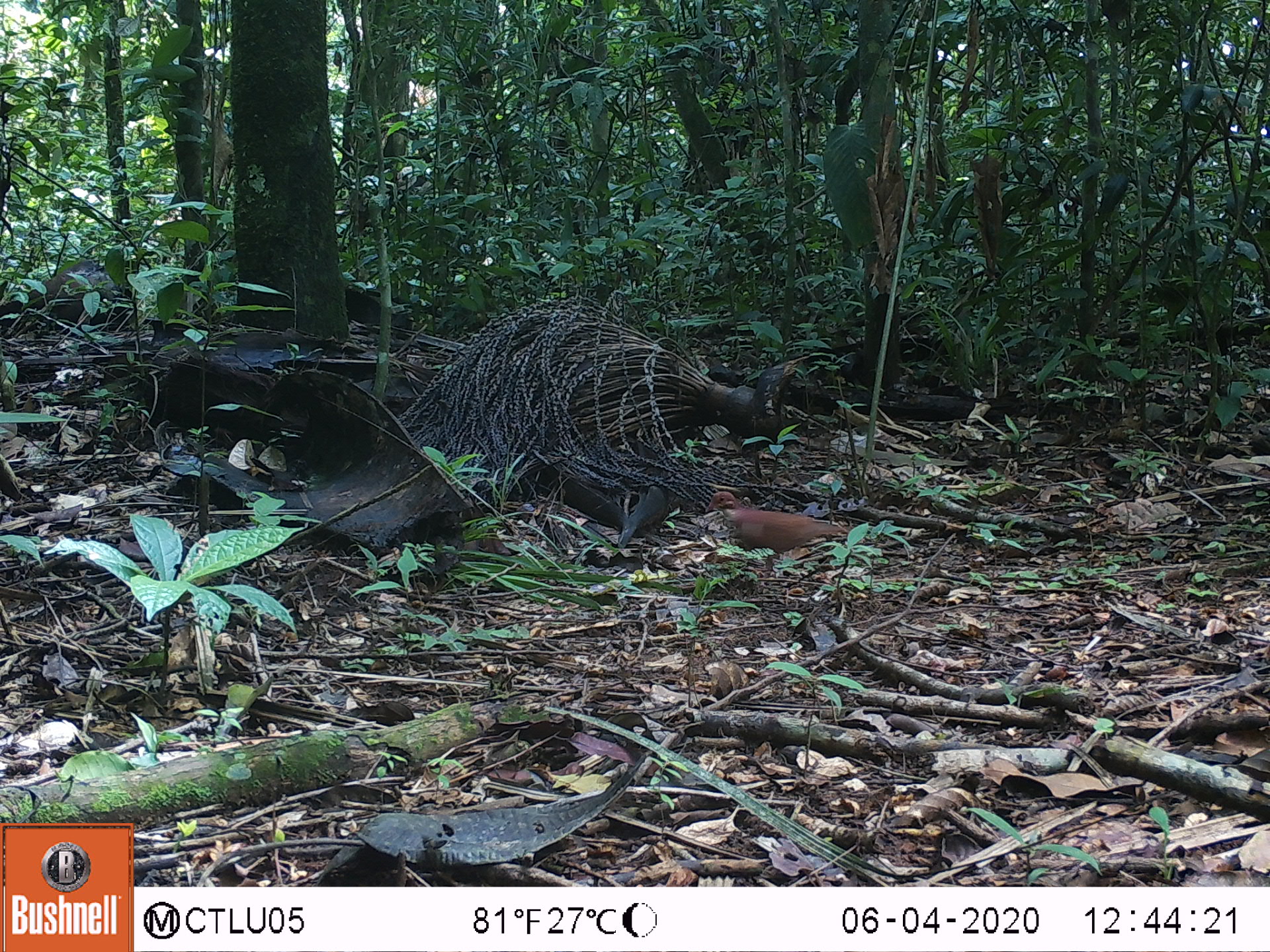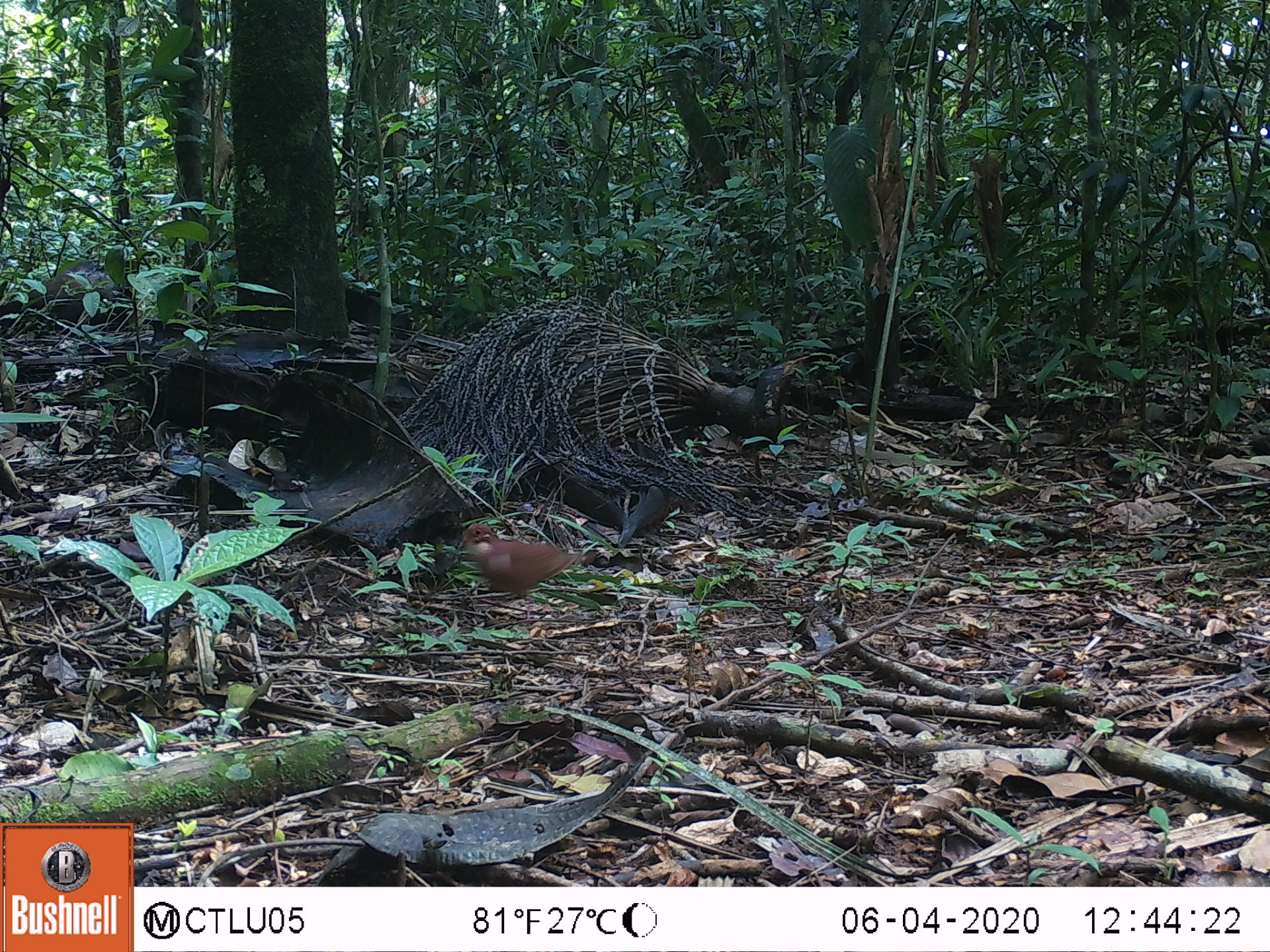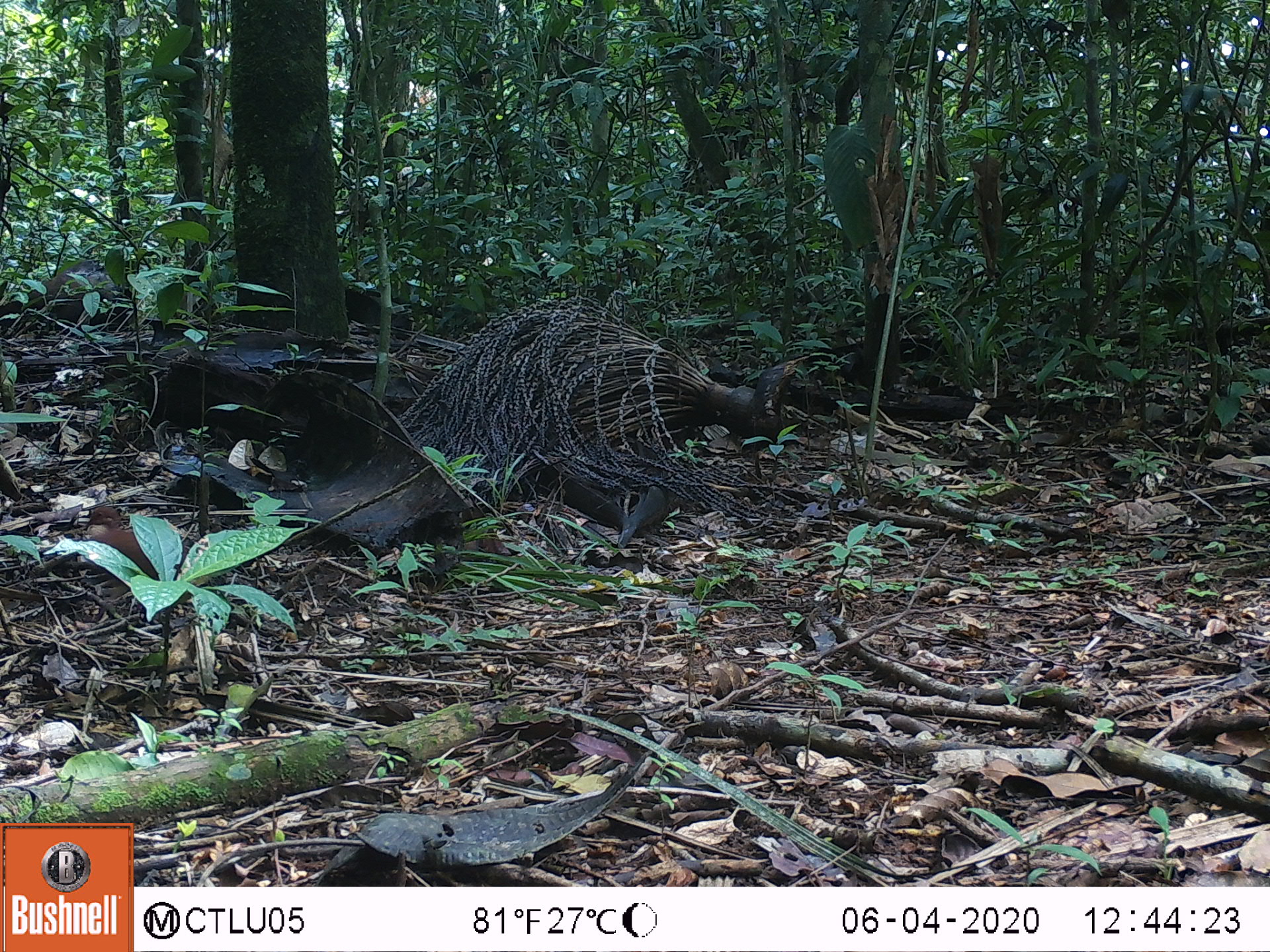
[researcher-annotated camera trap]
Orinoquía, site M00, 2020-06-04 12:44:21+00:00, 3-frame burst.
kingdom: Animalia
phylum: Chordata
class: Aves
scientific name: Aves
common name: bird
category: unknown bird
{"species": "unknown bird (bird) (Aves)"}